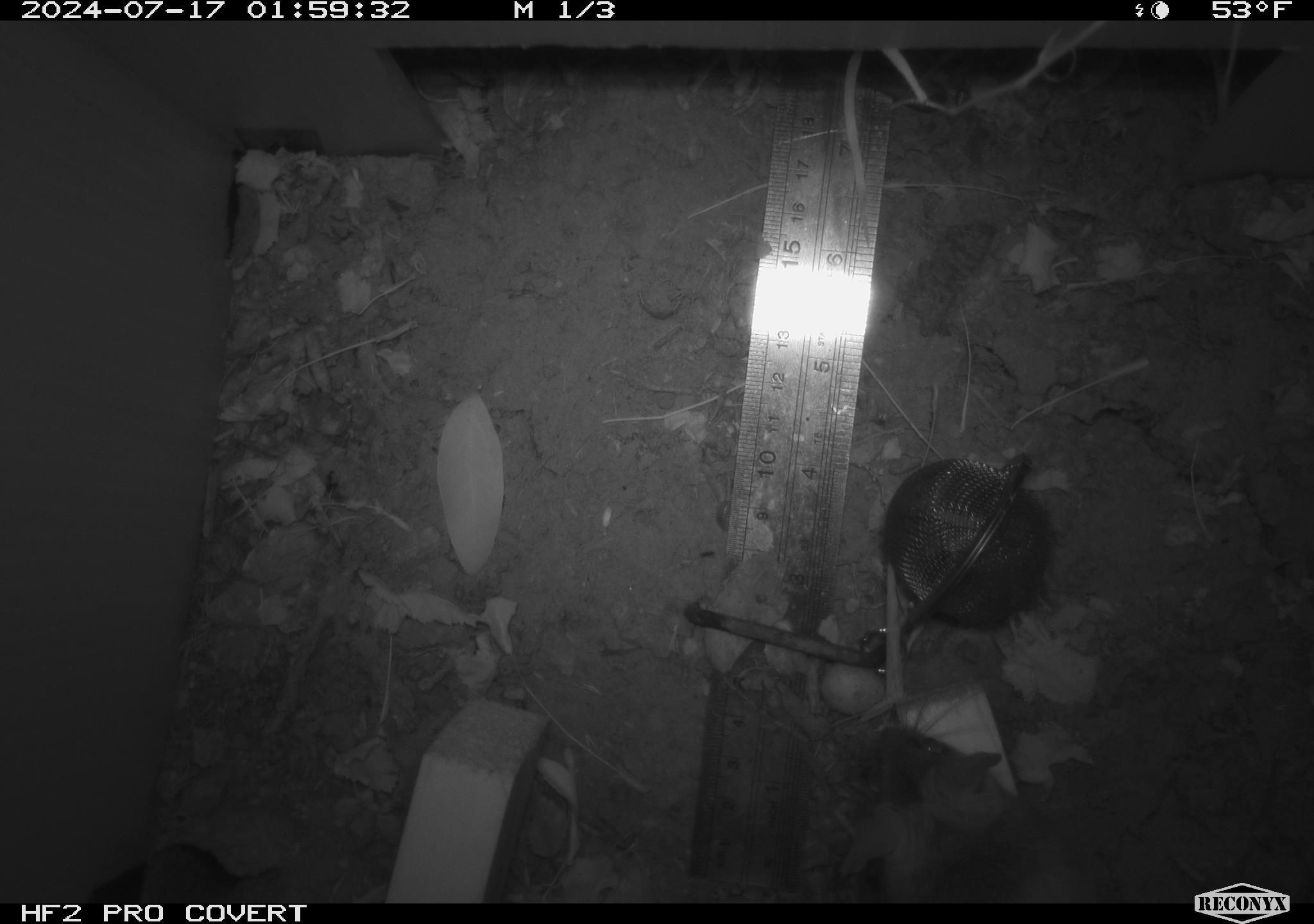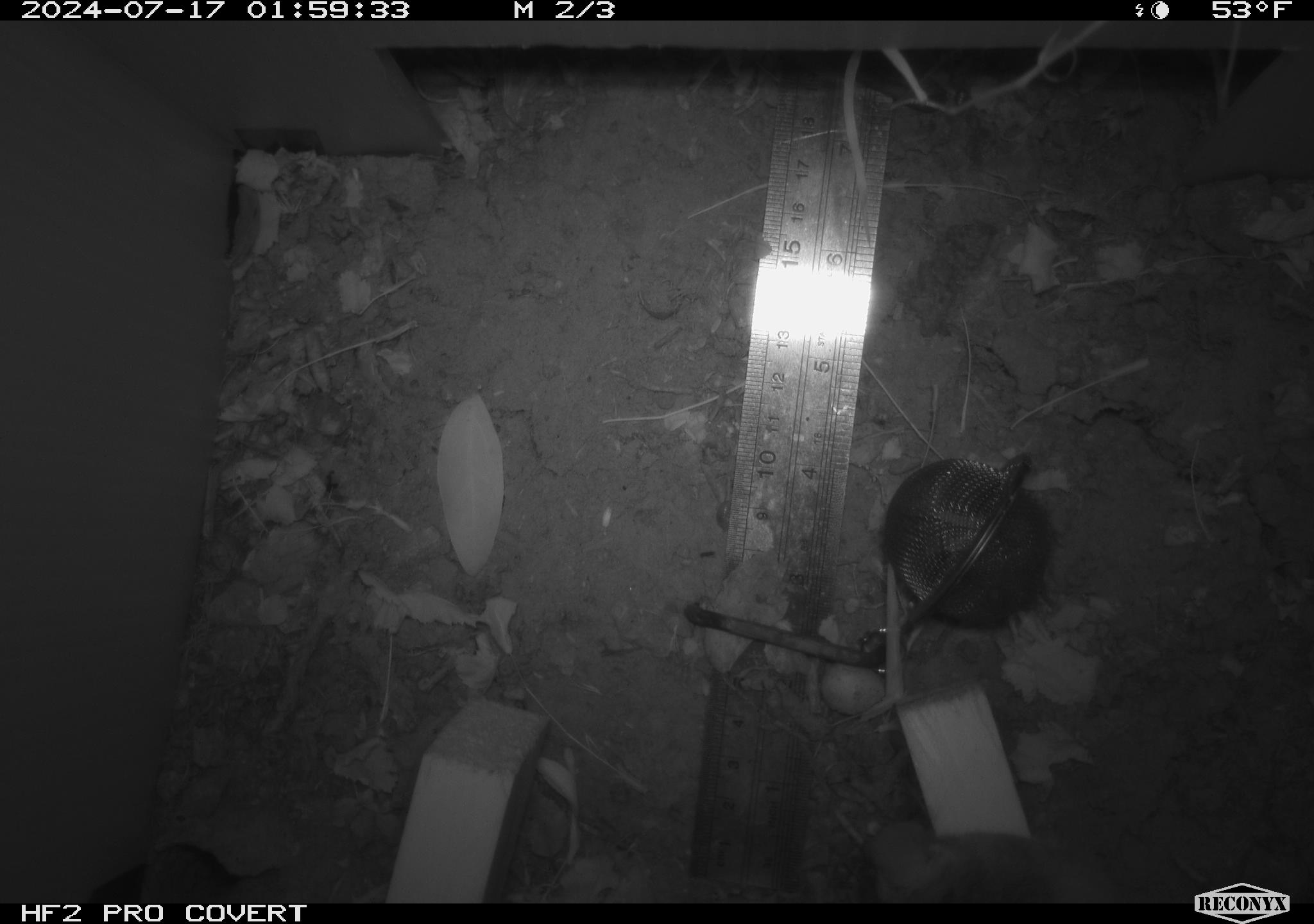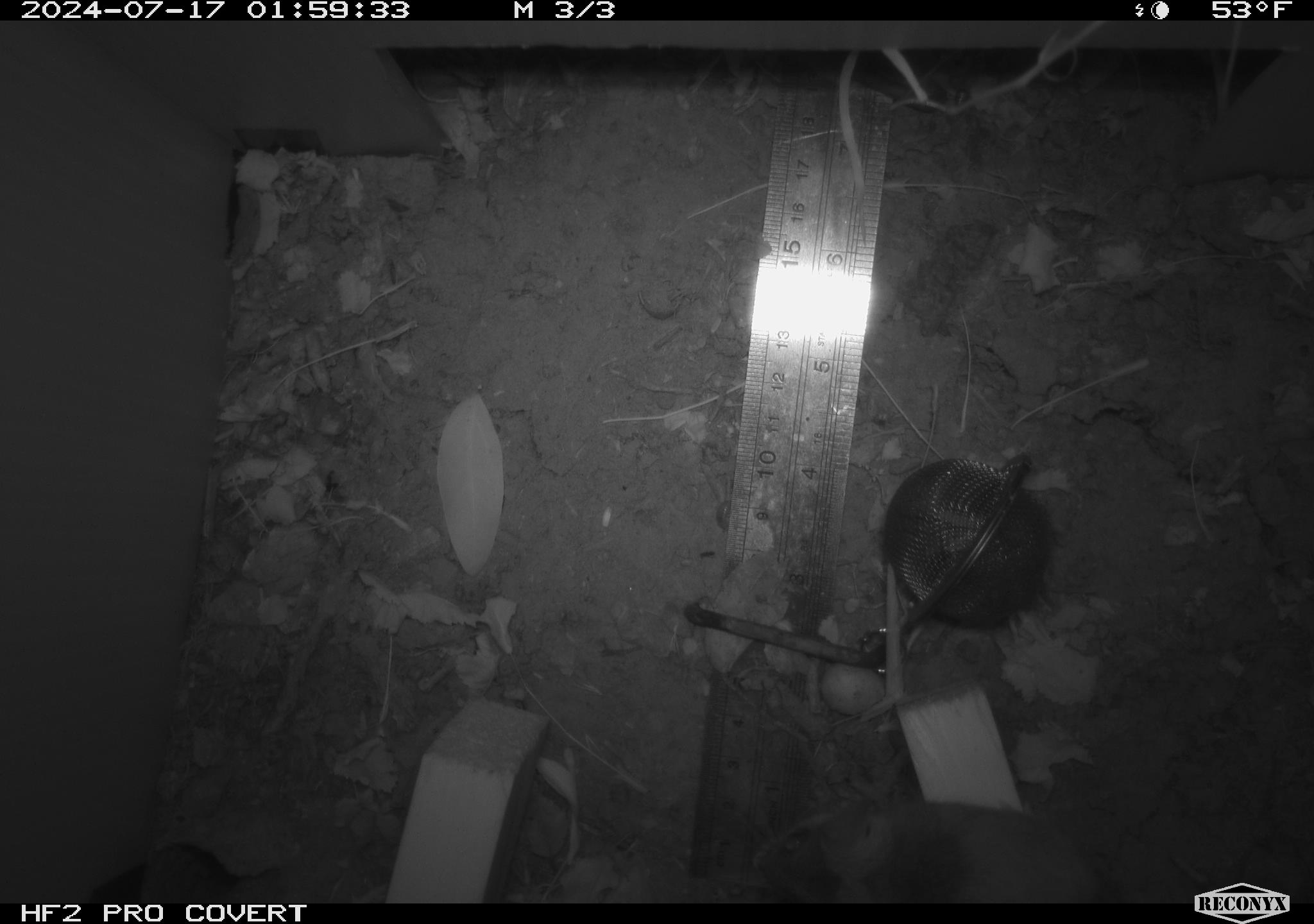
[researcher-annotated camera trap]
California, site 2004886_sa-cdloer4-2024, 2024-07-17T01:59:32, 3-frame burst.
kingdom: Animalia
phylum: Chordata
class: Mammalia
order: Rodentia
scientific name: Rodentia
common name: rodent